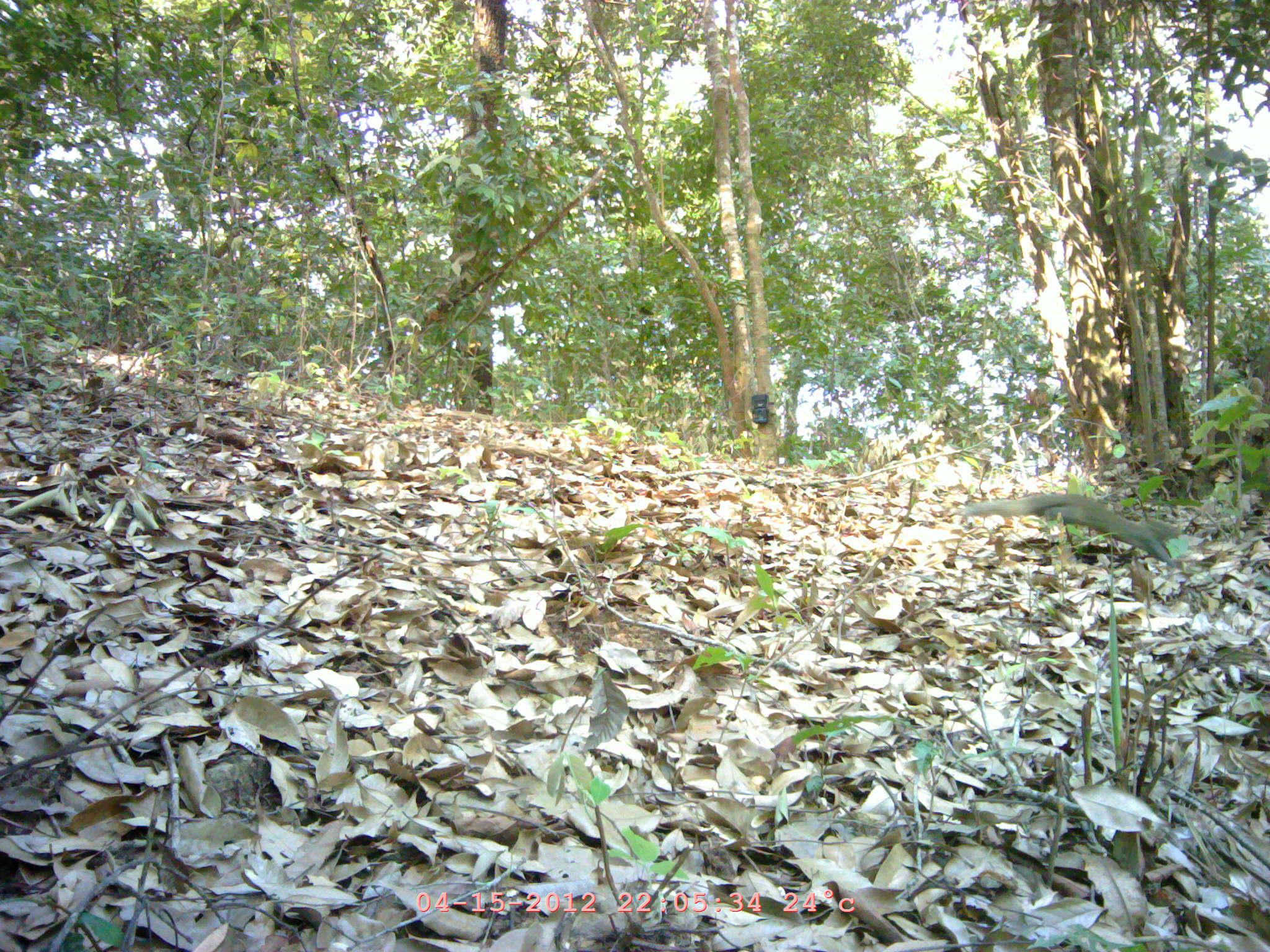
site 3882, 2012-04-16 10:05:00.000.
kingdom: Animalia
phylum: Chordata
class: Mammalia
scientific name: Mammalia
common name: mammals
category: unknown mammal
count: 1